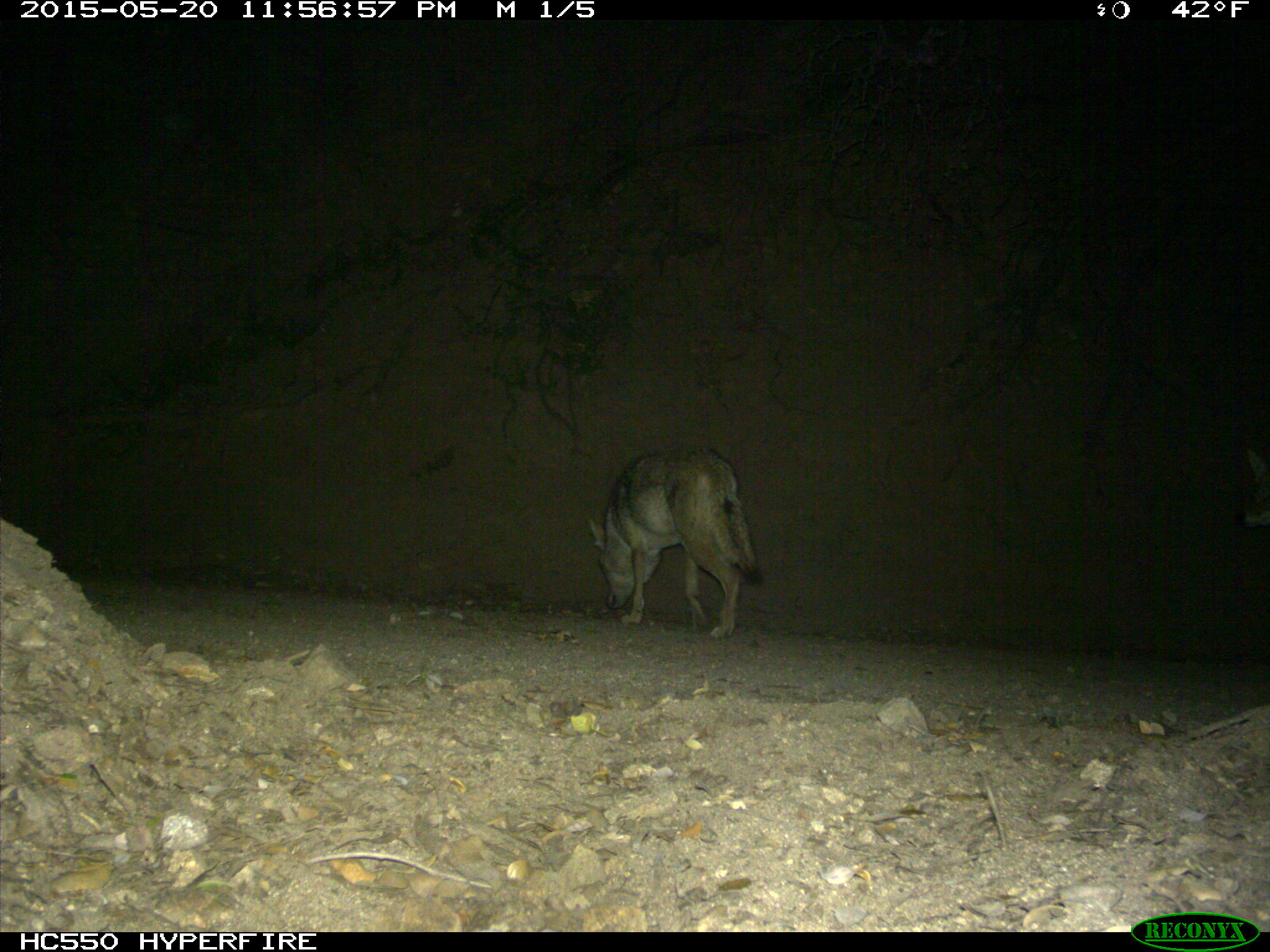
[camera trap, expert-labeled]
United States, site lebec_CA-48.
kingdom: Animalia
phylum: Chordata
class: Mammalia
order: Carnivora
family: Canidae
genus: Canis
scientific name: Canis latrans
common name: coyote